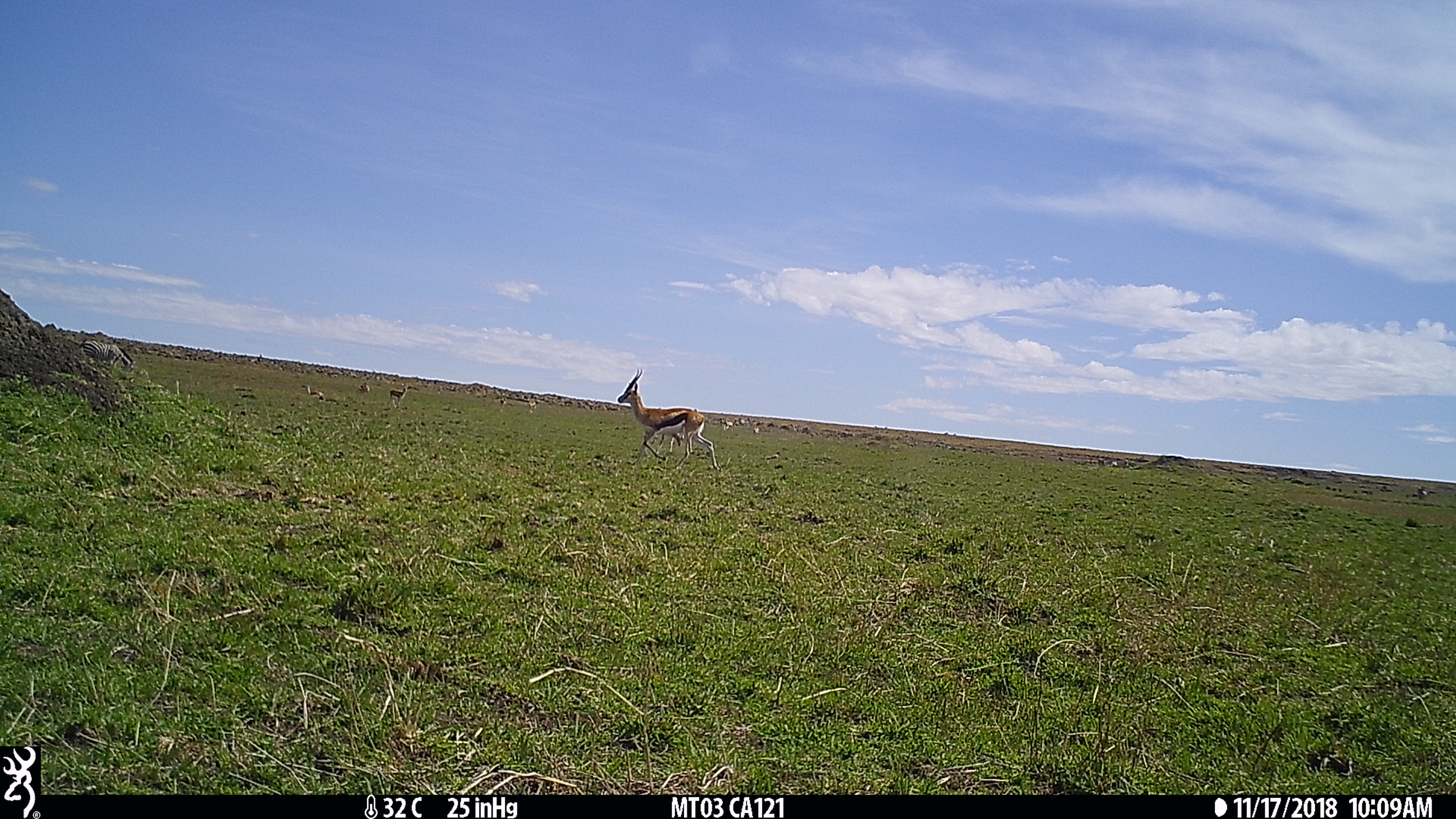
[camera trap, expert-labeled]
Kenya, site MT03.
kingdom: Animalia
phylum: Chordata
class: Mammalia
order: Artiodactyla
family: Bovidae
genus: Eudorcas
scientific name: Eudorcas thomsonii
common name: thomon's gazelle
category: gazelle thomsons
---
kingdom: Animalia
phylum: Chordata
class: Mammalia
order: Perissodactyla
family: Equidae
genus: Equus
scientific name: Equus quagga burchellii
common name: burchell's zebra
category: zebra